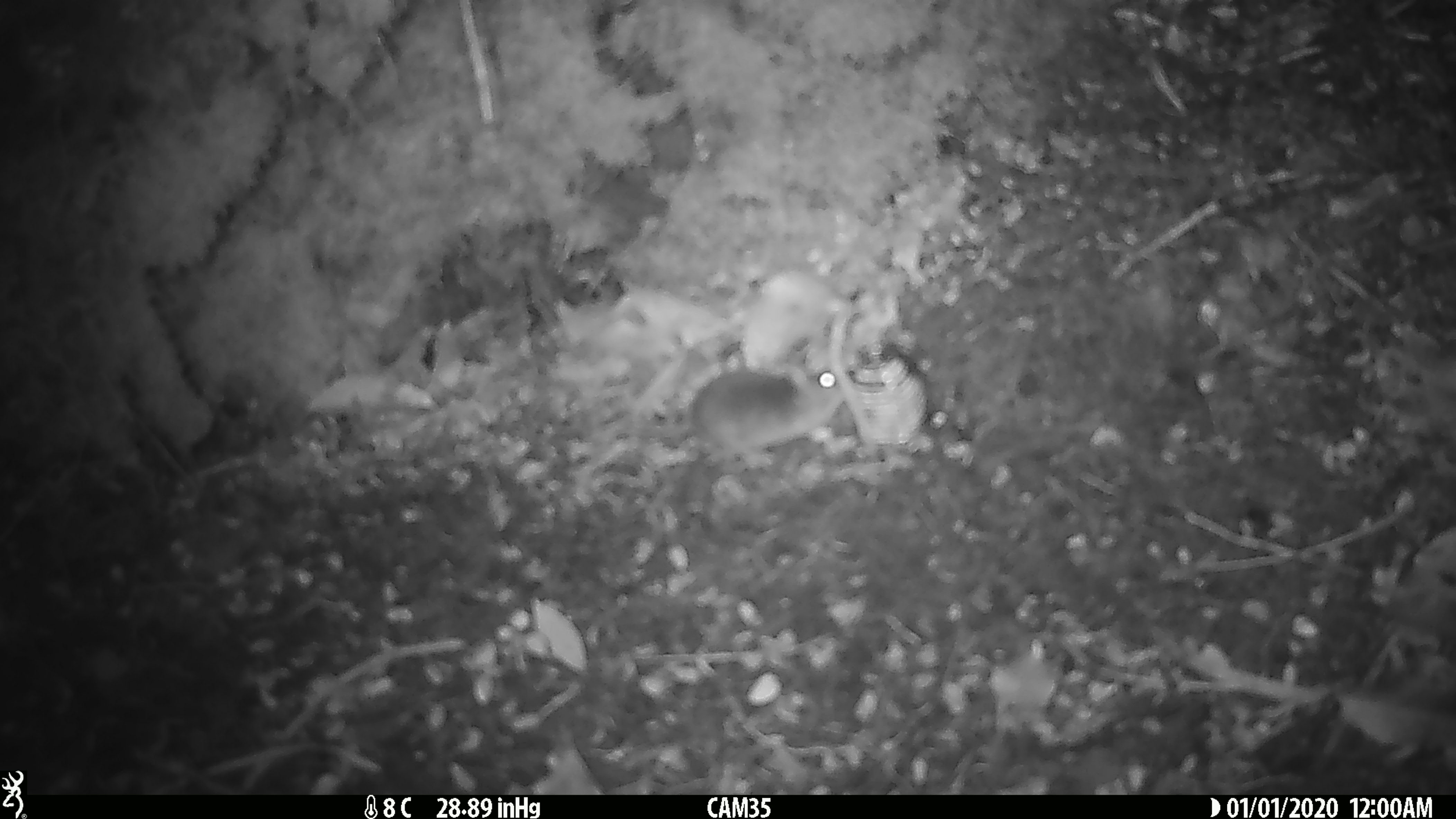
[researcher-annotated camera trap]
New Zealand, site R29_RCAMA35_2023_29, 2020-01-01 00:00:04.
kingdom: Animalia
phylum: Chordata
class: Mammalia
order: Rodentia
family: Muridae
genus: Mus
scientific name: Mus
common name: mouse